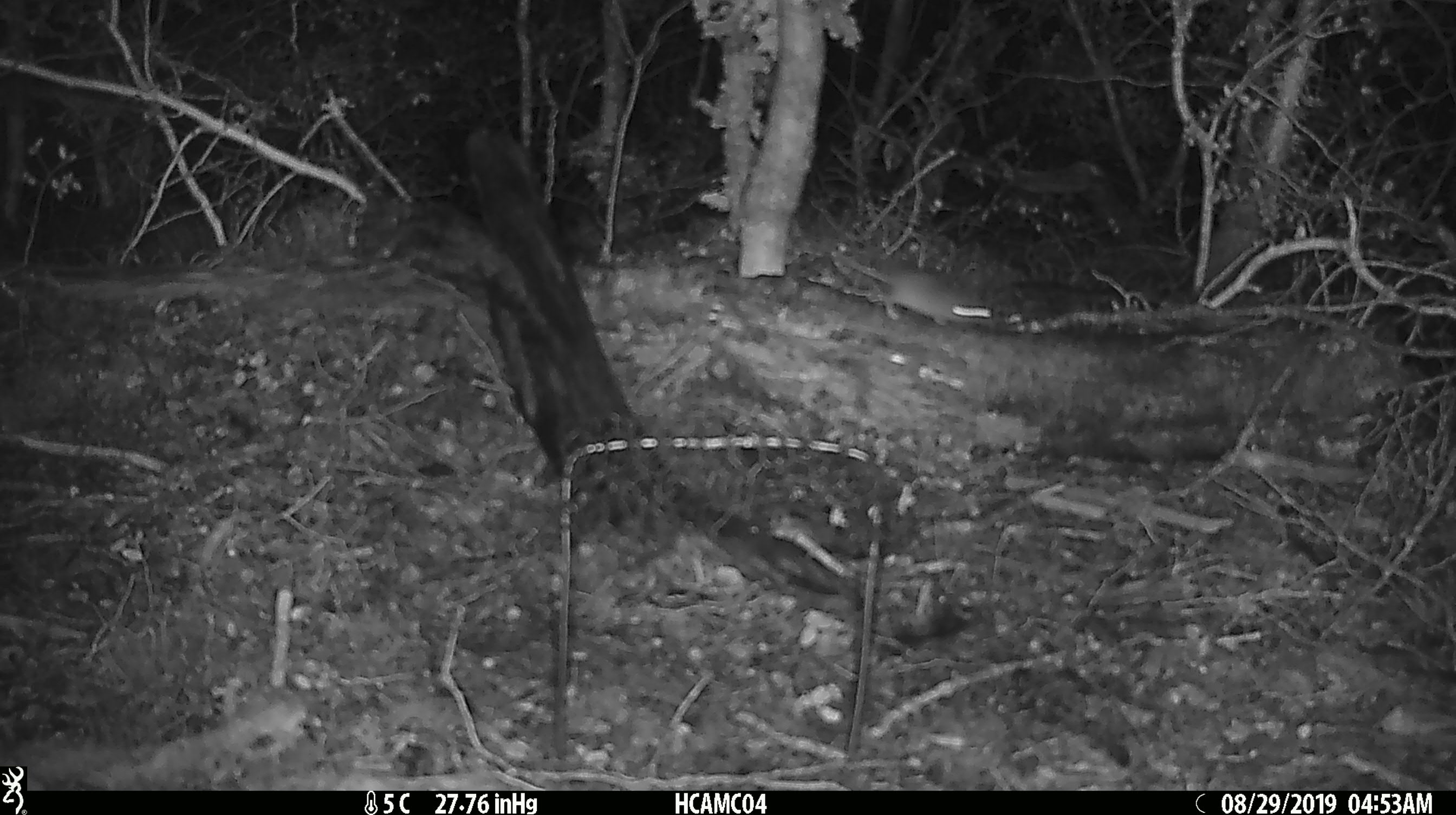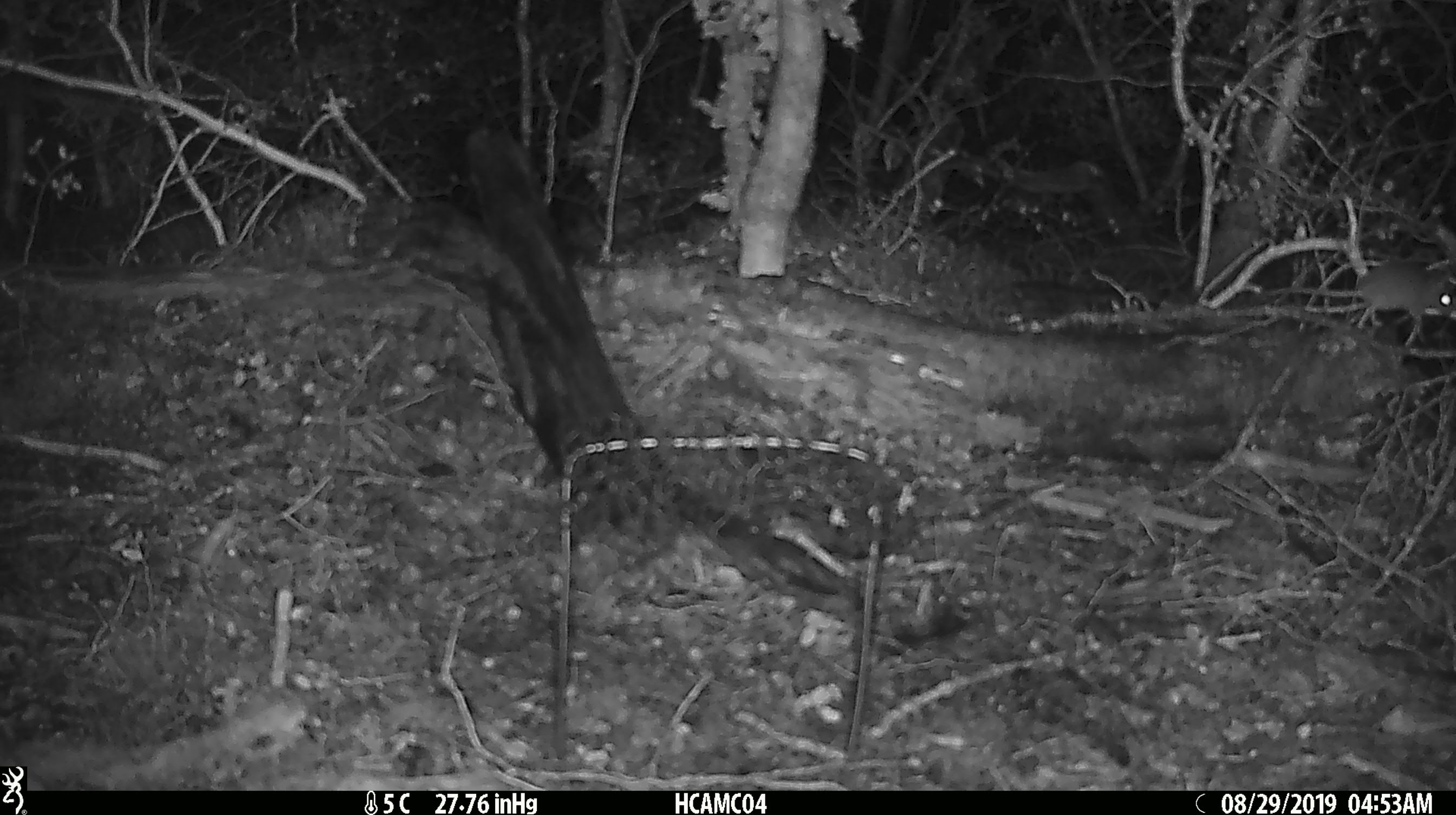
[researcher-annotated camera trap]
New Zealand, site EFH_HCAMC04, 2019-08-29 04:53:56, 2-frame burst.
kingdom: Animalia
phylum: Chordata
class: Mammalia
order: Rodentia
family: Muridae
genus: Mus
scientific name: Mus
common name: mouse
Mouse (Mus).